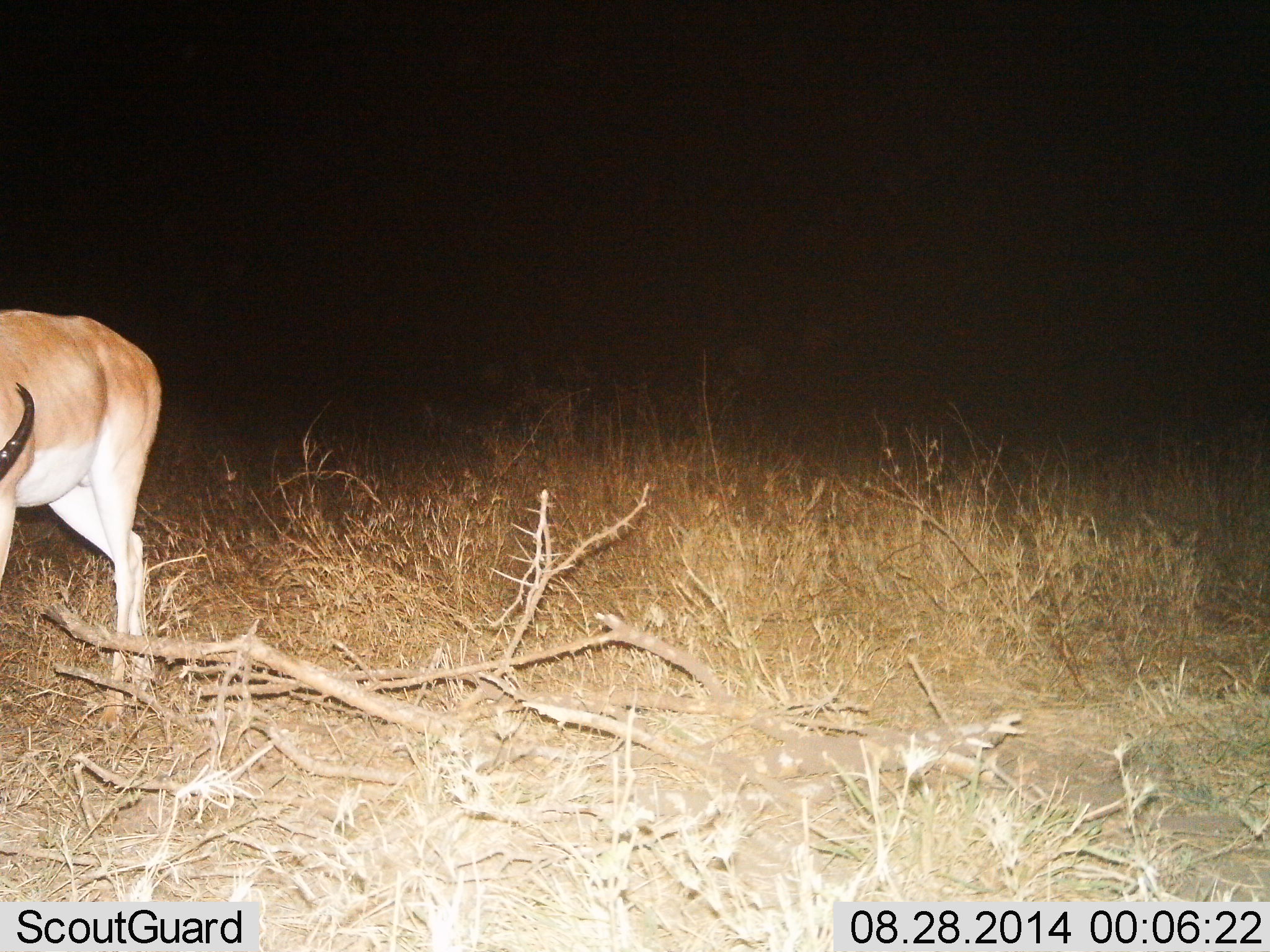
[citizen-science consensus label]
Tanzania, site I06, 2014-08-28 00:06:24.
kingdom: Animalia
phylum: Chordata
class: Mammalia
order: Artiodactyla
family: Bovidae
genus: Nanger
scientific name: Nanger granti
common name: grant's gazelle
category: gazellegrants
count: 1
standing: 91%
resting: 0%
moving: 0%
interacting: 0%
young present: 0%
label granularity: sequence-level